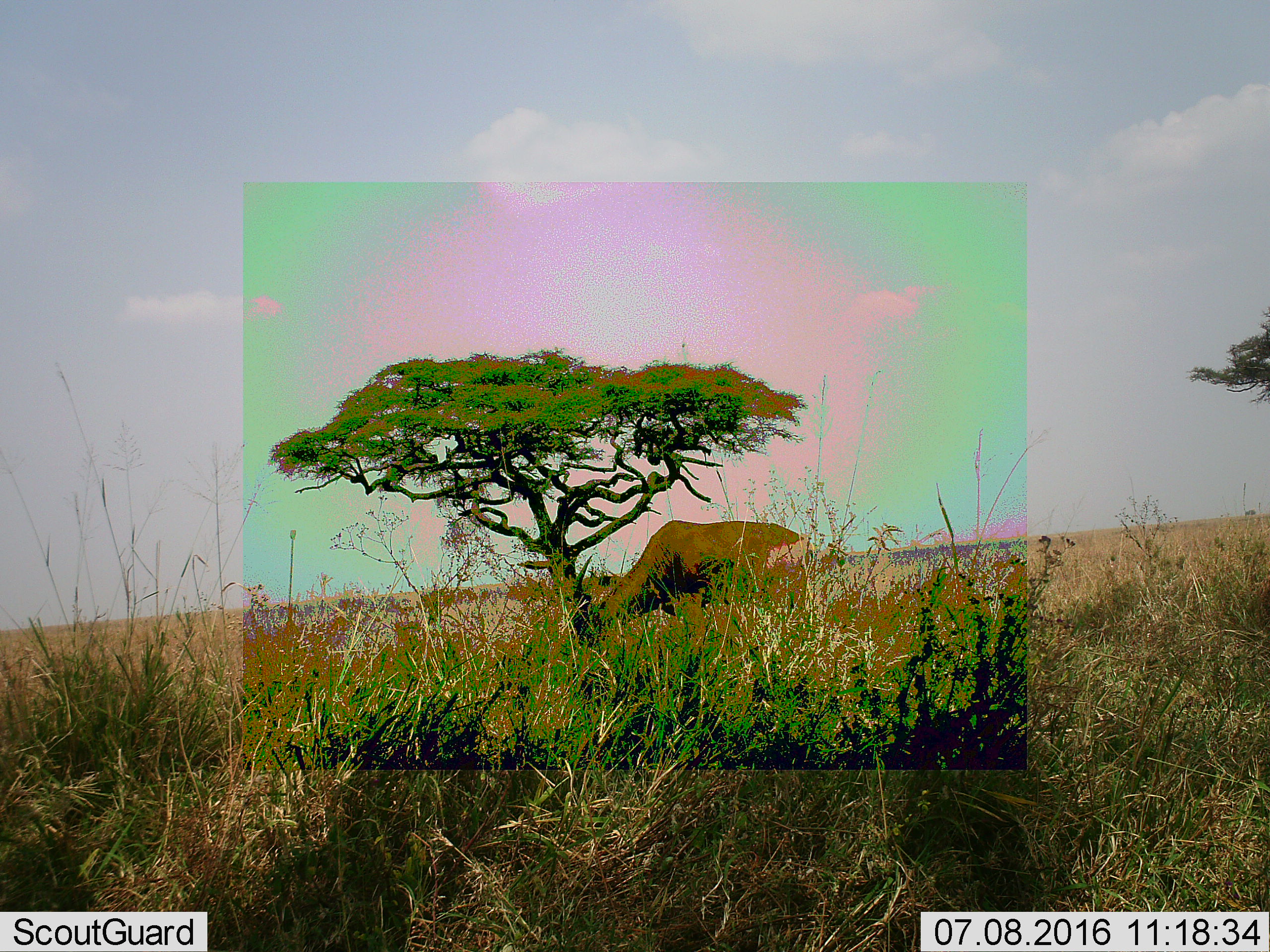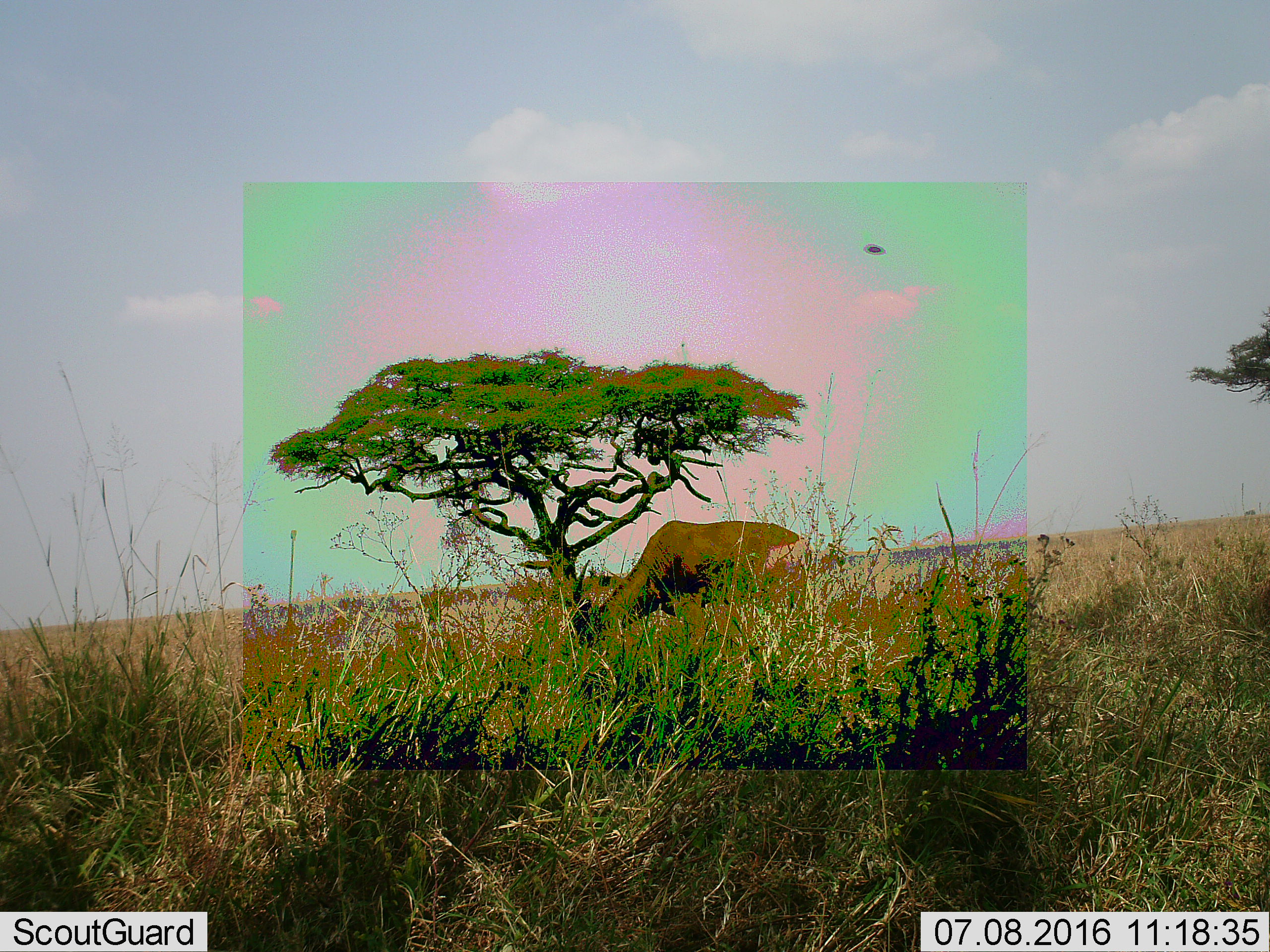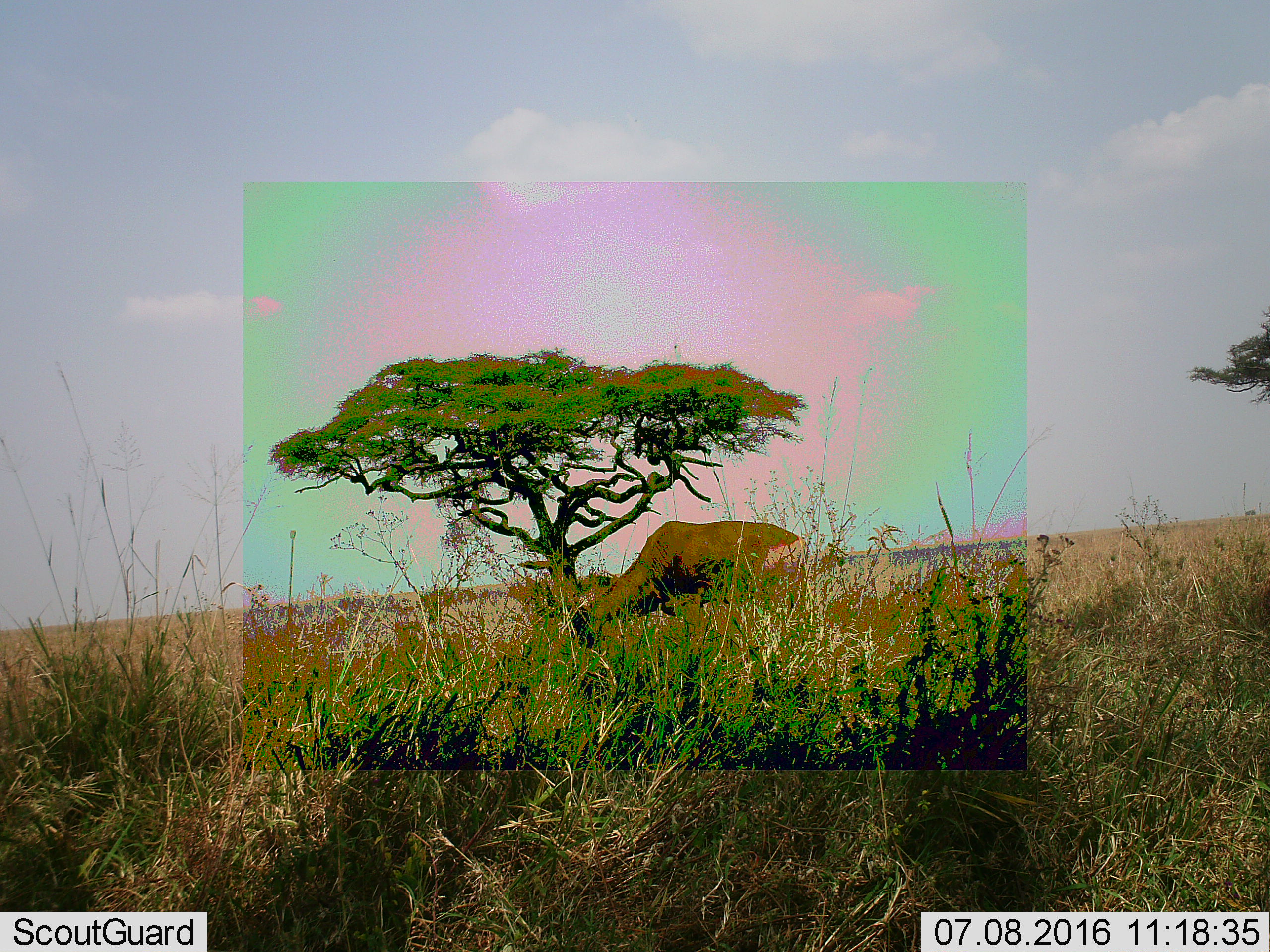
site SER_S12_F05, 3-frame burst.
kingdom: Animalia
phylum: Chordata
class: Mammalia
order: Artiodactyla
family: Bovidae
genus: Damaliscus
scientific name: Damaliscus lunatus jimela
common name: topi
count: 1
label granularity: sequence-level